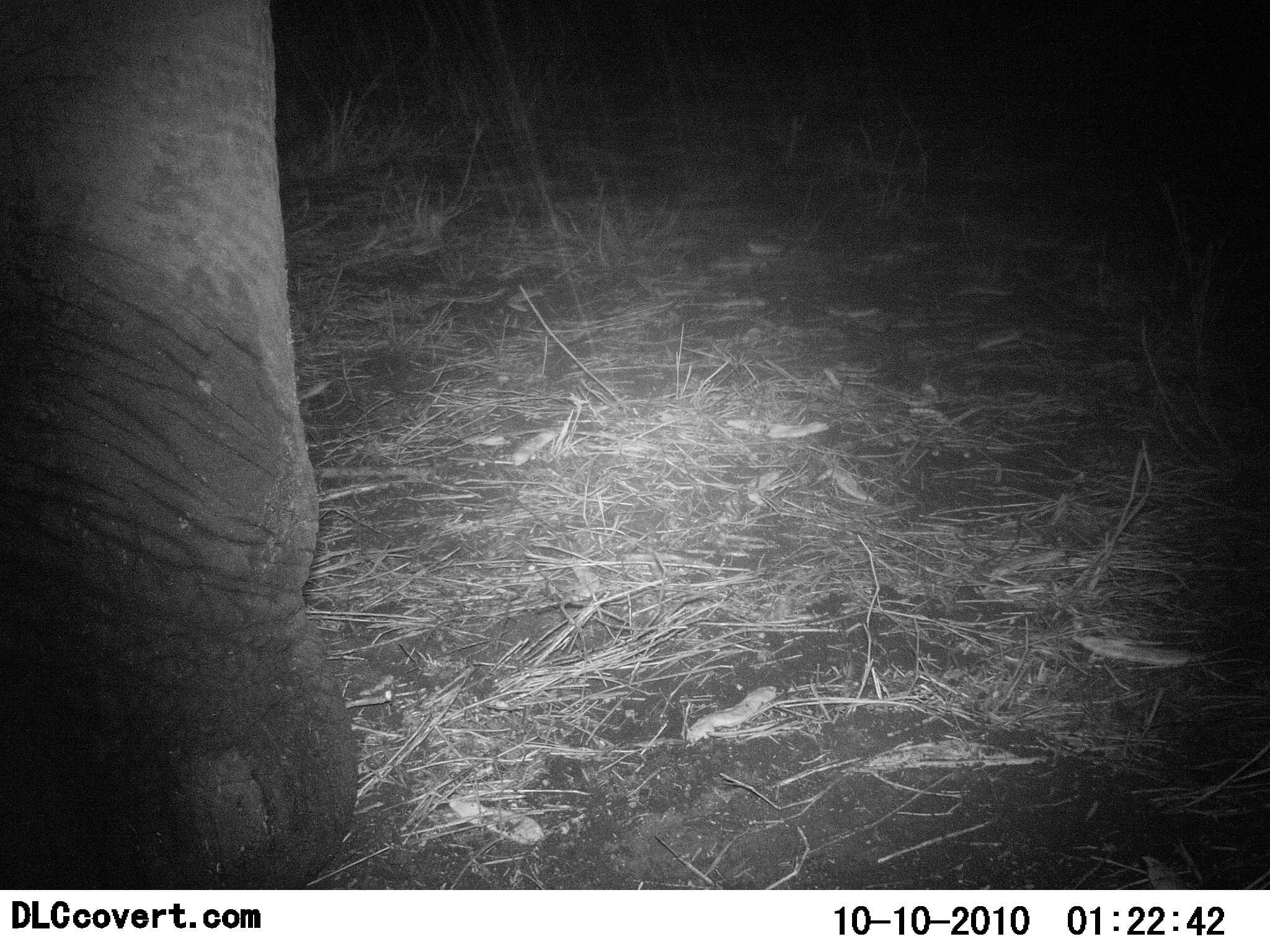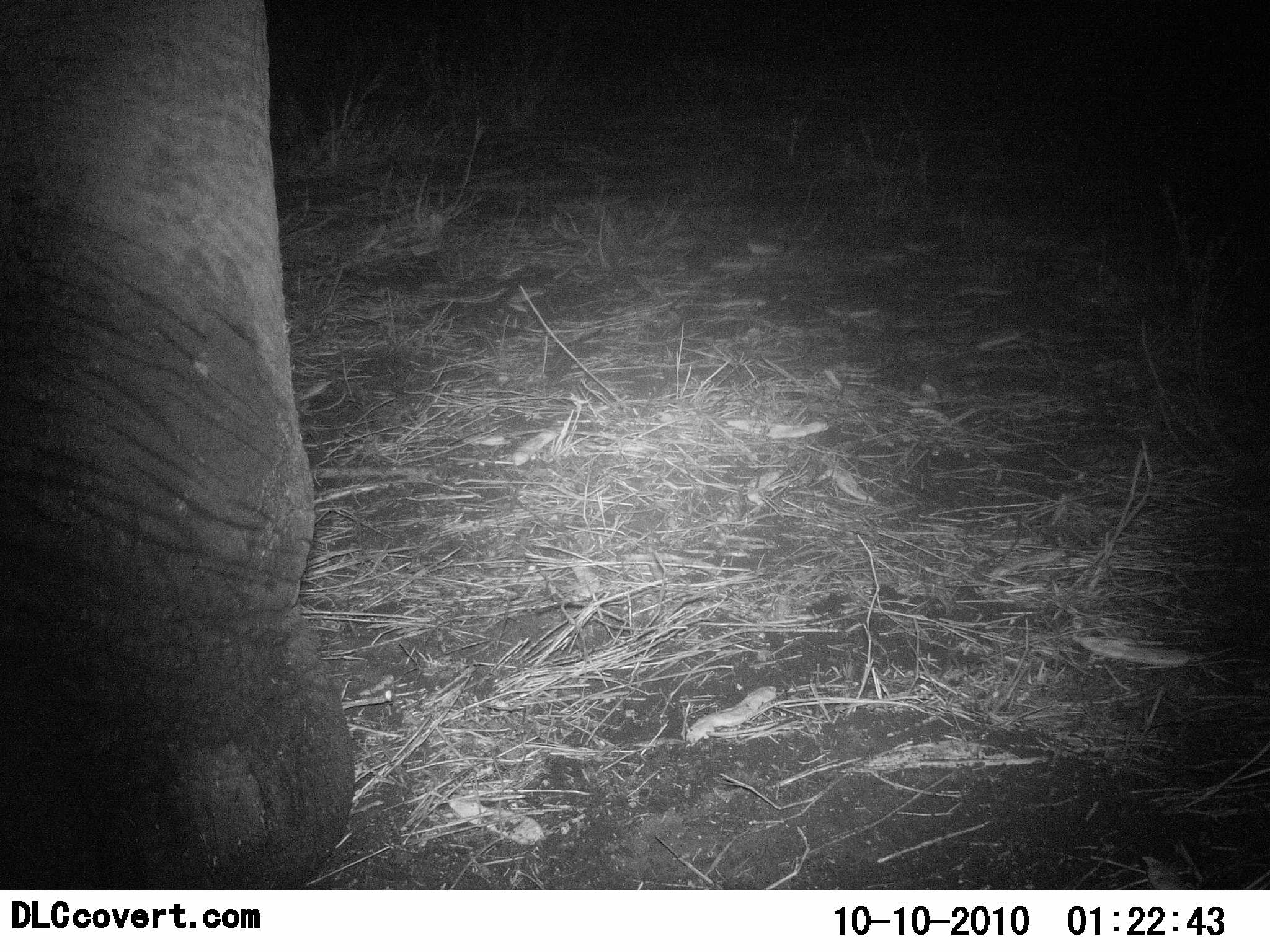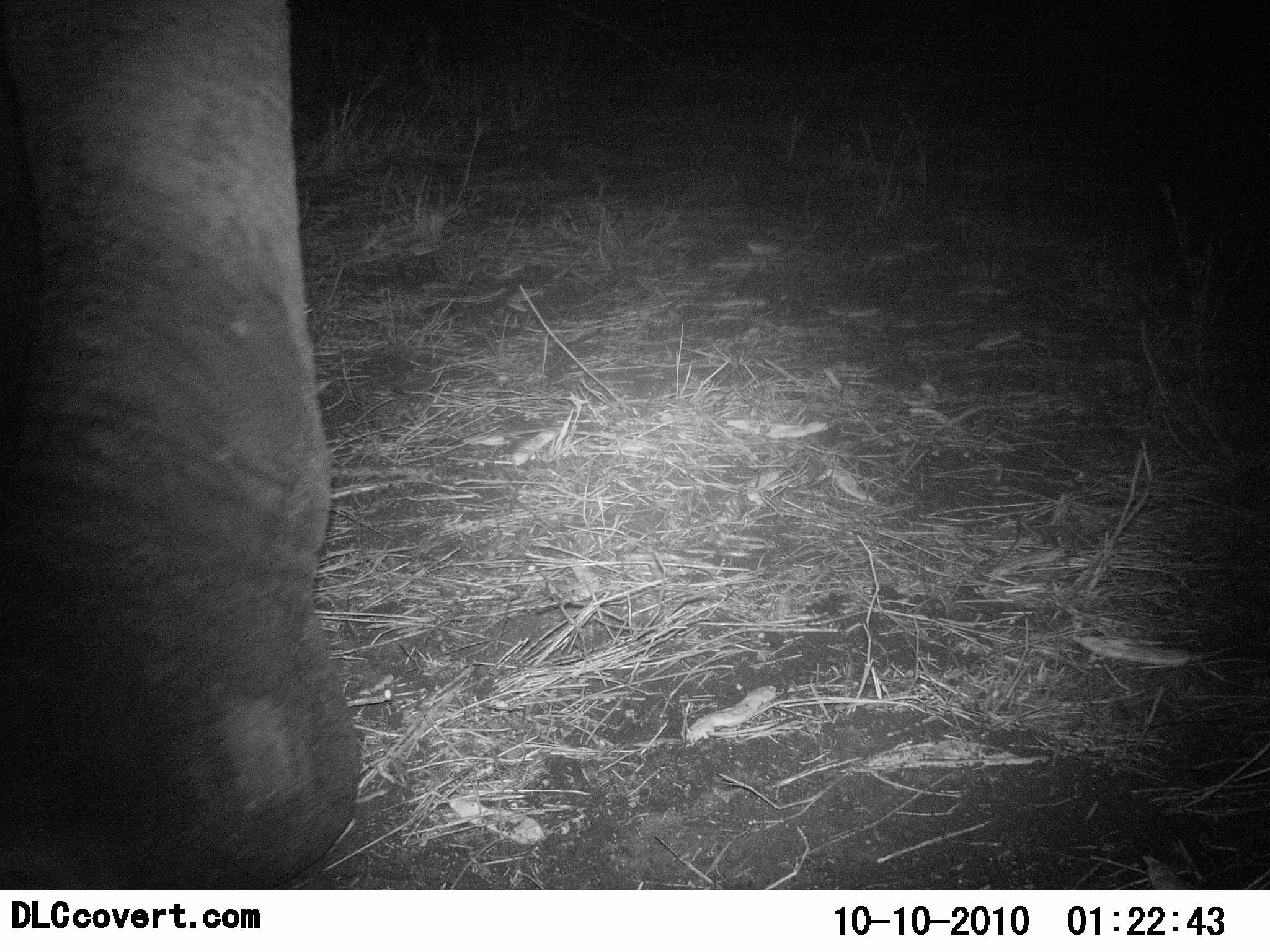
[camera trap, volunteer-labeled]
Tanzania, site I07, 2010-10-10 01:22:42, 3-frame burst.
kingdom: Animalia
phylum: Chordata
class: Mammalia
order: Proboscidea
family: Elephantidae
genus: Loxodonta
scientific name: Loxodonta africana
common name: african bush elephant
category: elephant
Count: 1.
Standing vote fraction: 73%.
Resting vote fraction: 0%.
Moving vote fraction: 32%.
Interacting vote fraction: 0%.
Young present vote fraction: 0%.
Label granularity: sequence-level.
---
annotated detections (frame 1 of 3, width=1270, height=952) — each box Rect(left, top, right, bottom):
animal: Rect(0, 1, 357, 891)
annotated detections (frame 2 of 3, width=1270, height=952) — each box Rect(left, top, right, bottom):
animal: Rect(1, 0, 357, 890)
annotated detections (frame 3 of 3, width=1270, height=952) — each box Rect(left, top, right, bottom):
animal: Rect(0, 0, 360, 891)